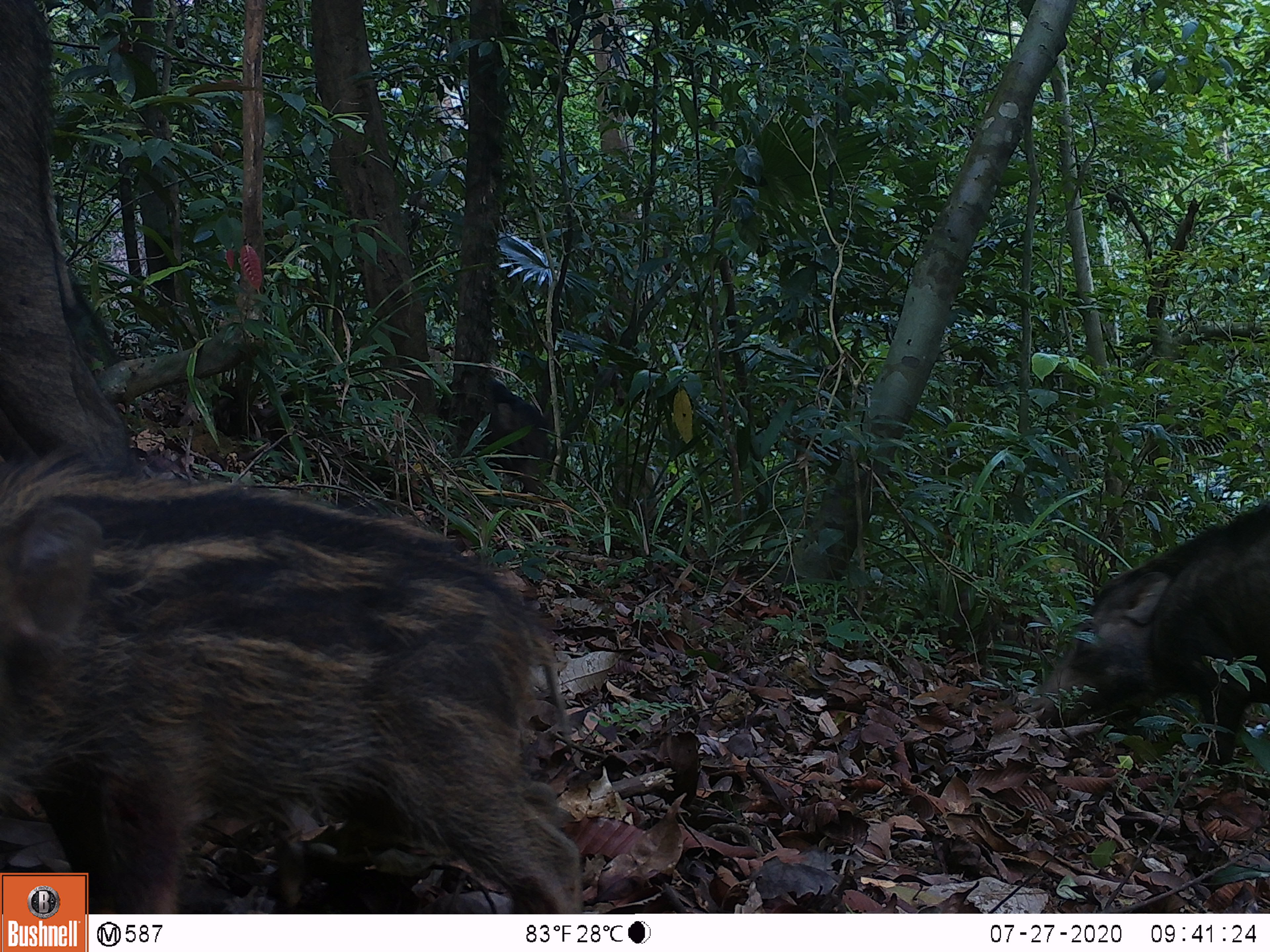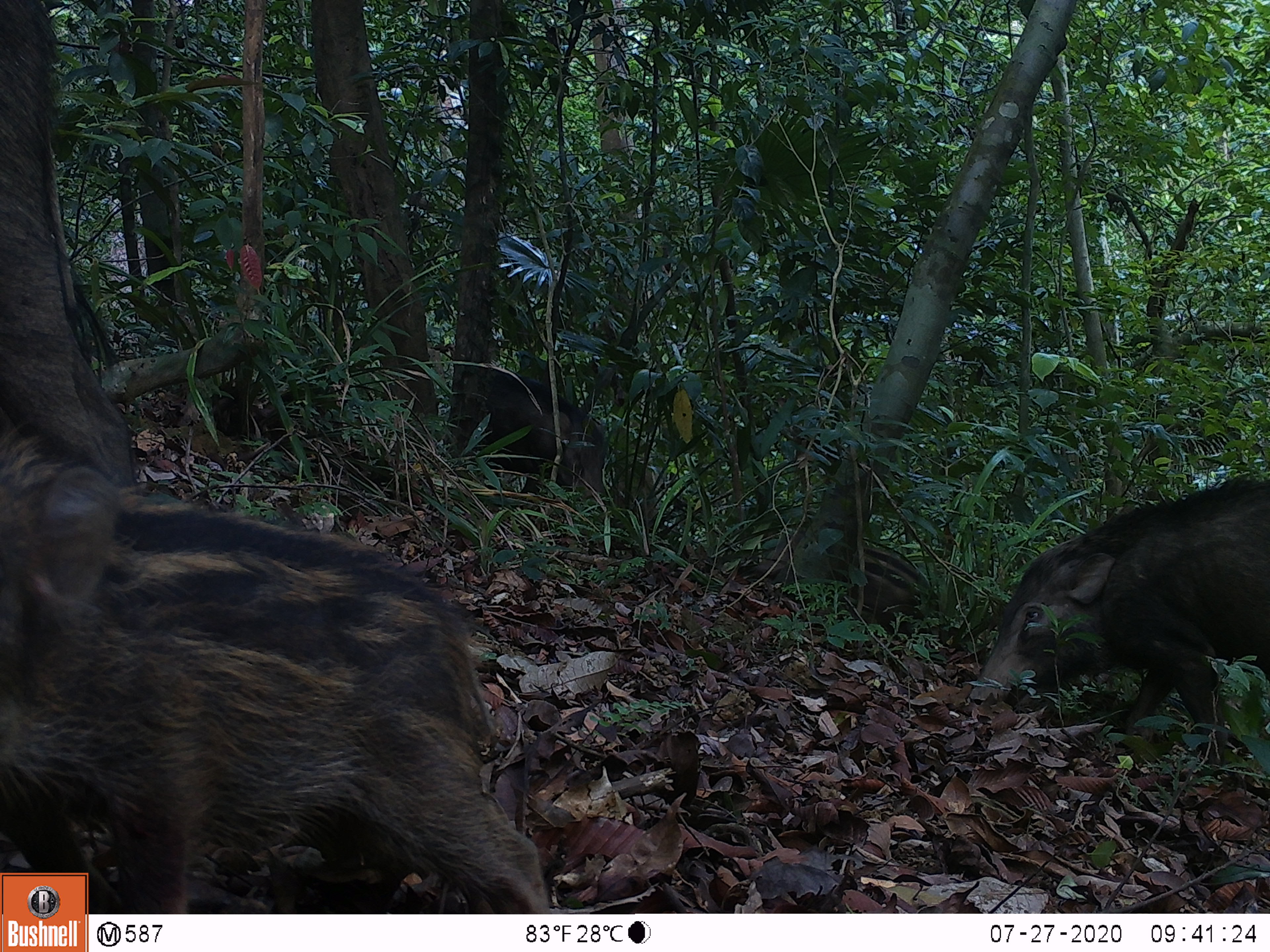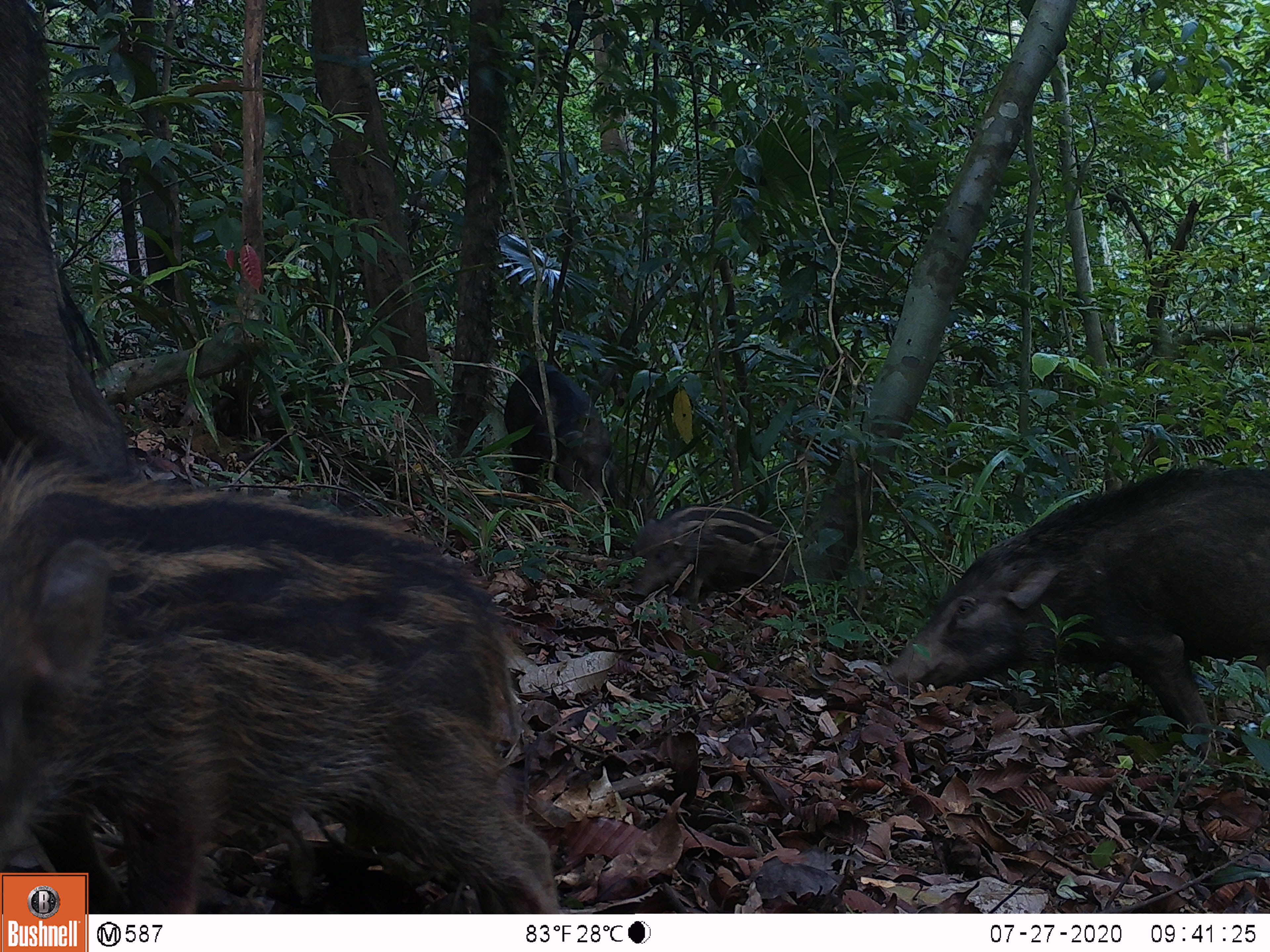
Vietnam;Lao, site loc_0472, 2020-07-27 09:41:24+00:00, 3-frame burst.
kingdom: Animalia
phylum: Chordata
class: Mammalia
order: Artiodactyla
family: Suidae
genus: Sus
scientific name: Sus scrofa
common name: eurasian wild pig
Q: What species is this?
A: Eurasian wild pig (Sus scrofa).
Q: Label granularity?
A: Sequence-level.